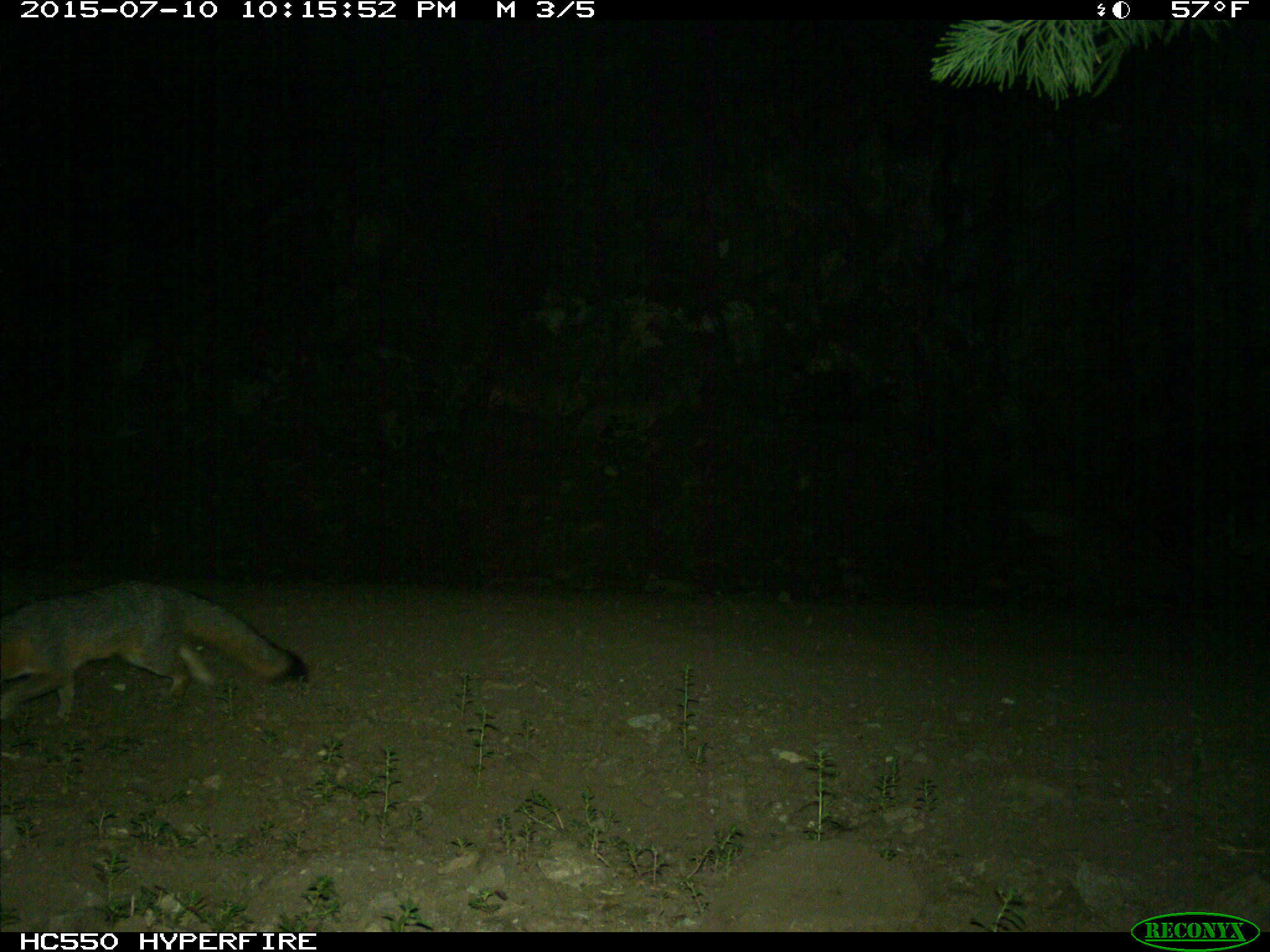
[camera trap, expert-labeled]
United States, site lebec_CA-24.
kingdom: Animalia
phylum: Chordata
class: Mammalia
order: Carnivora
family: Canidae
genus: Urocyon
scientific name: Urocyon cinereoargenteus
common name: gray fox